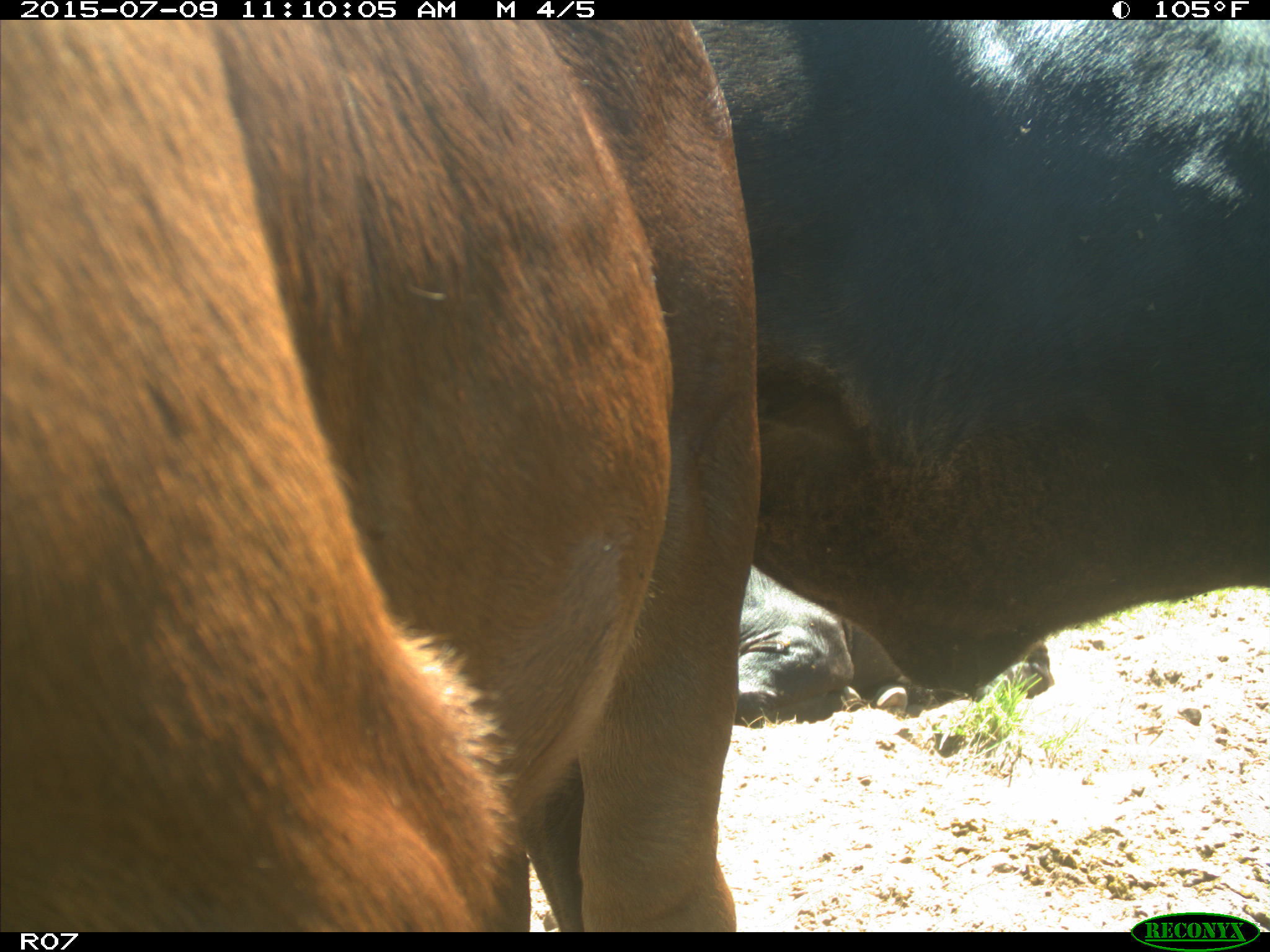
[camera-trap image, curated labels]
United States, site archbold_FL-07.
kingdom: Animalia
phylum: Chordata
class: Mammalia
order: Artiodactyla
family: Bovidae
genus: Bos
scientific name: Bos taurus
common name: domestic cow